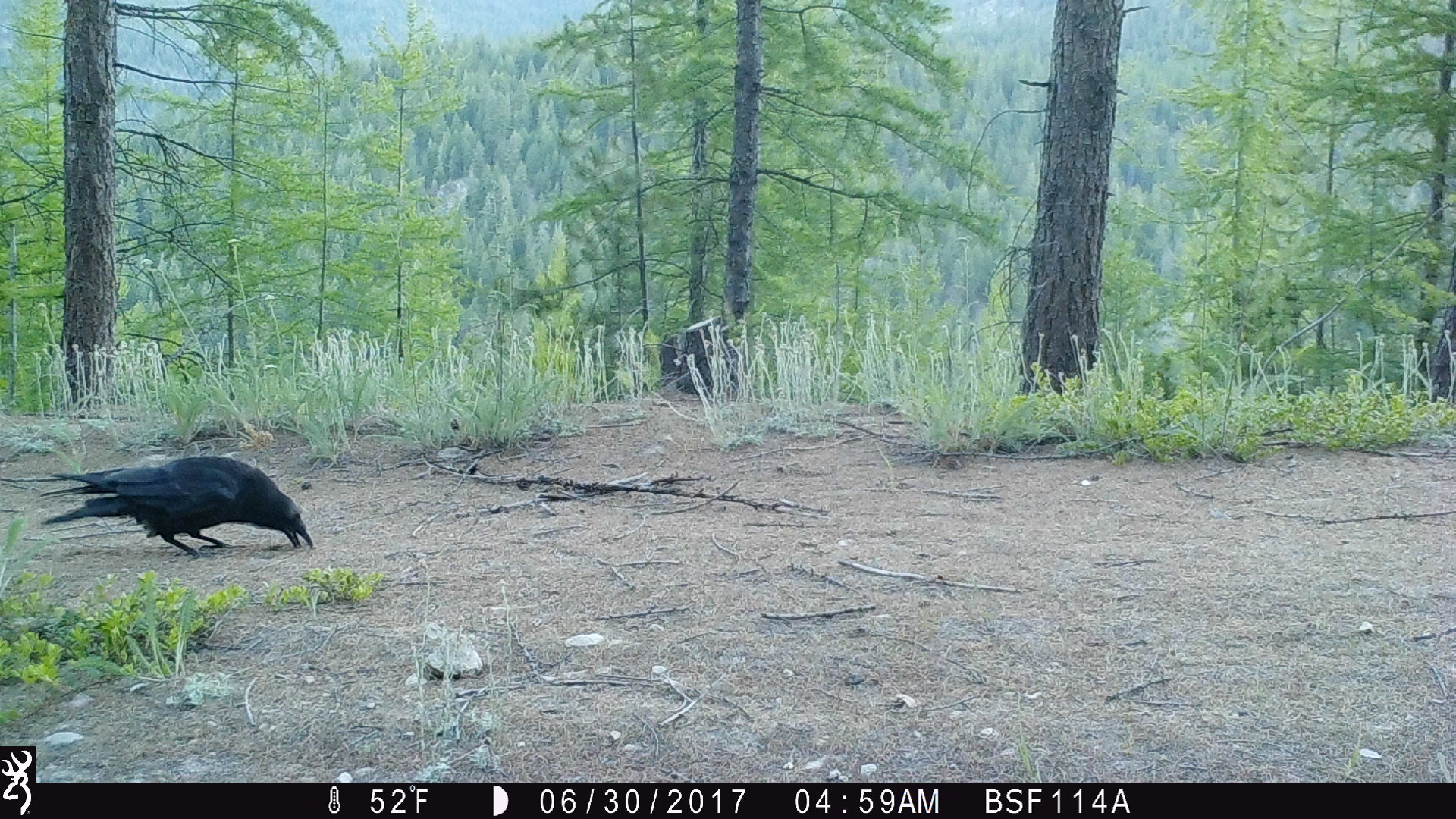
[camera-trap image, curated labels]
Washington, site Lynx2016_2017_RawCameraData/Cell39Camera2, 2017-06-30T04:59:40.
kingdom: Animalia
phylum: Chordata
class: Aves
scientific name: Aves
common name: birds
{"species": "Aves (birds)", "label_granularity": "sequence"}